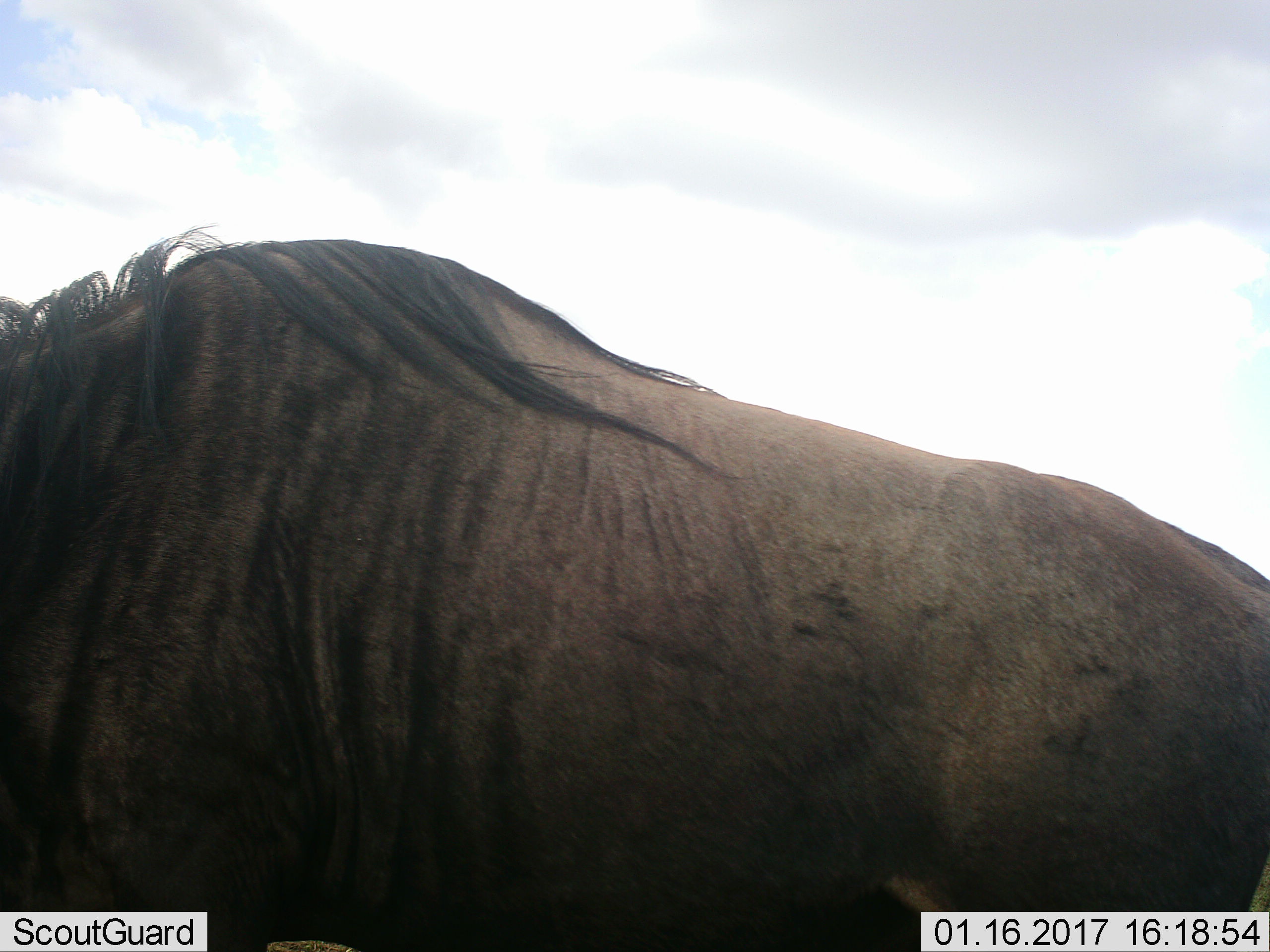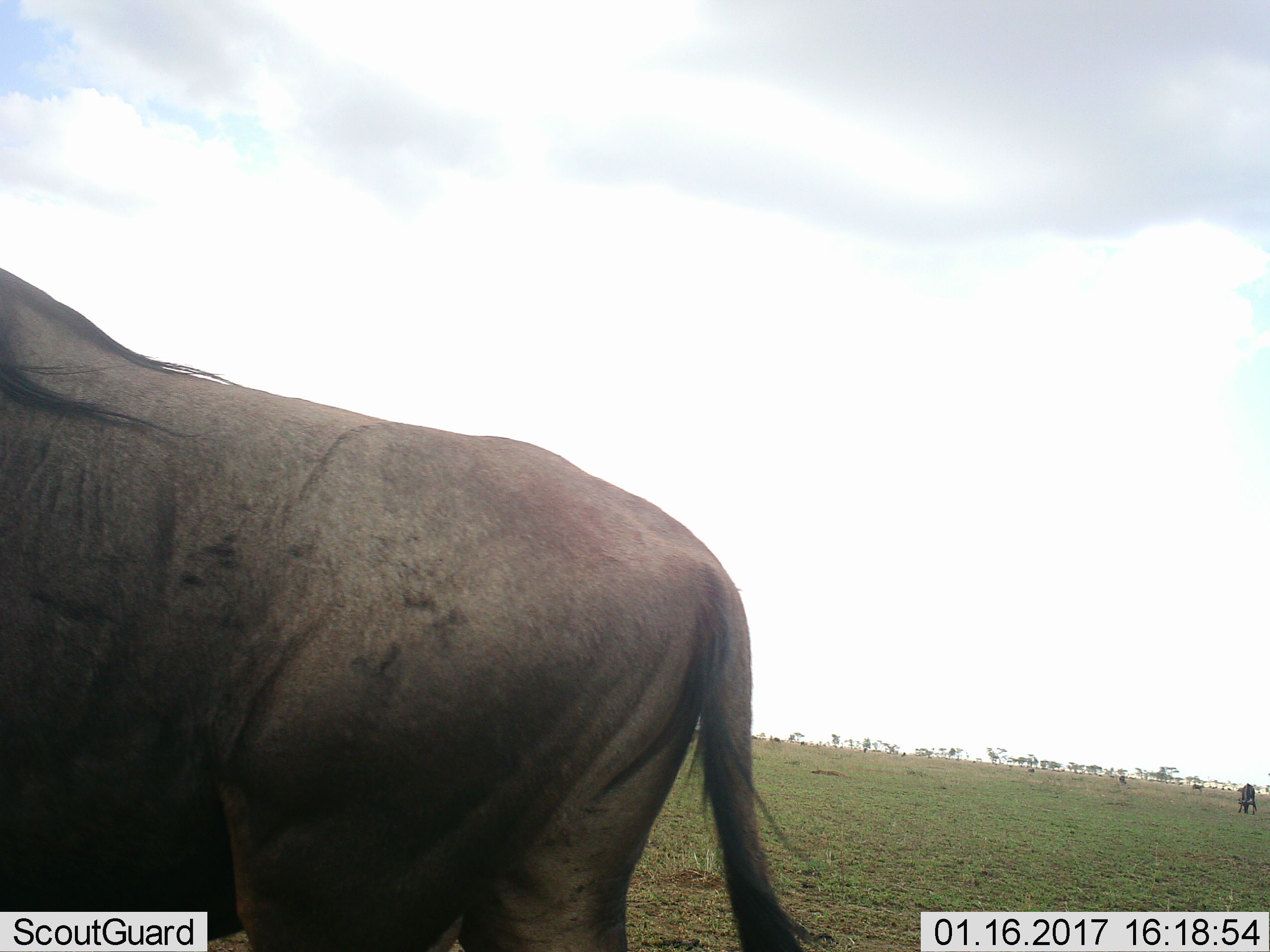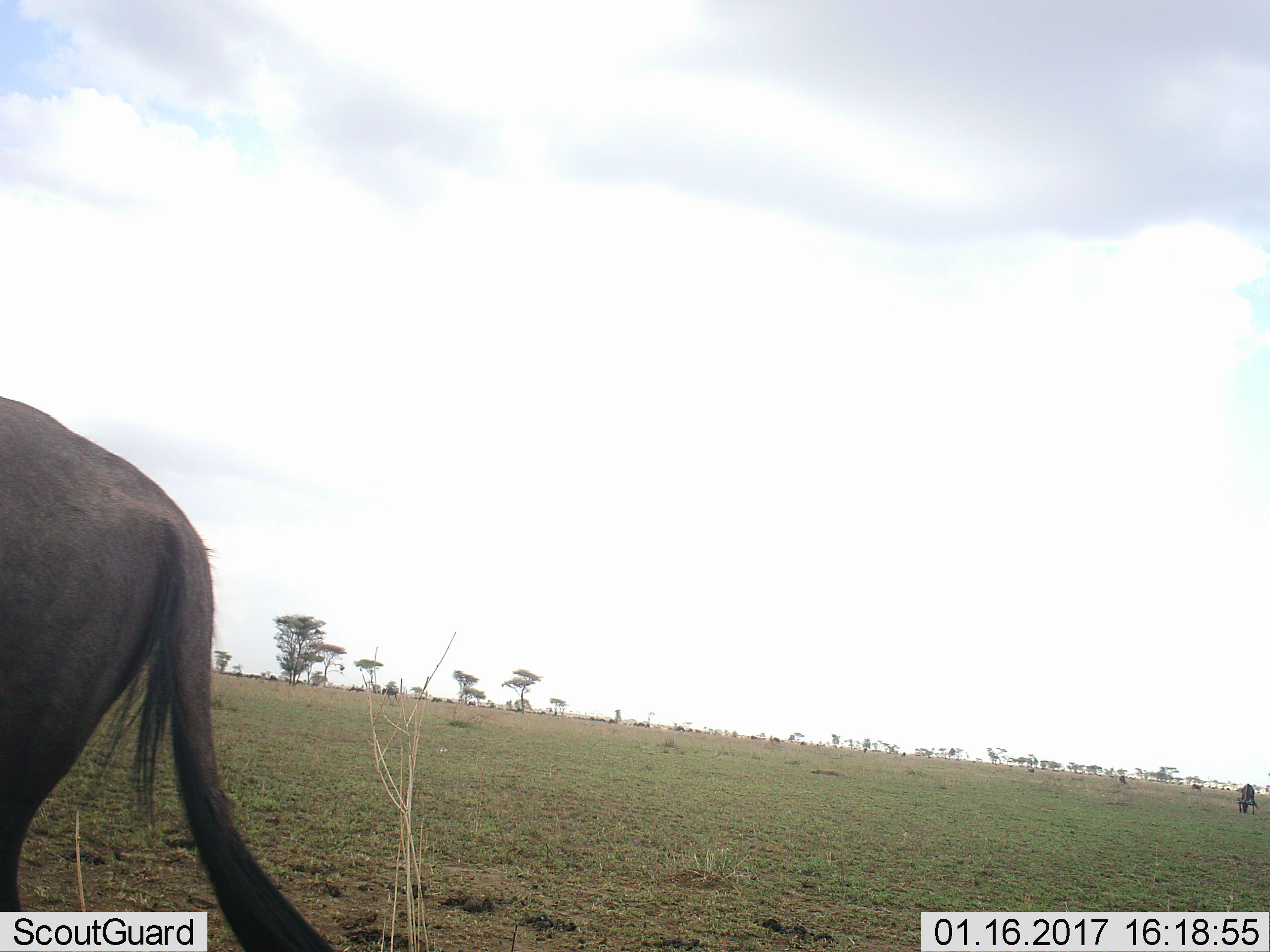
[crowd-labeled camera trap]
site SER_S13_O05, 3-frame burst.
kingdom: Animalia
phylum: Chordata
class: Mammalia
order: Artiodactyla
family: Bovidae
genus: Connochaetes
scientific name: Connochaetes taurinus taurinus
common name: blue wildebeest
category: wildebeestblue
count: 1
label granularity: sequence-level